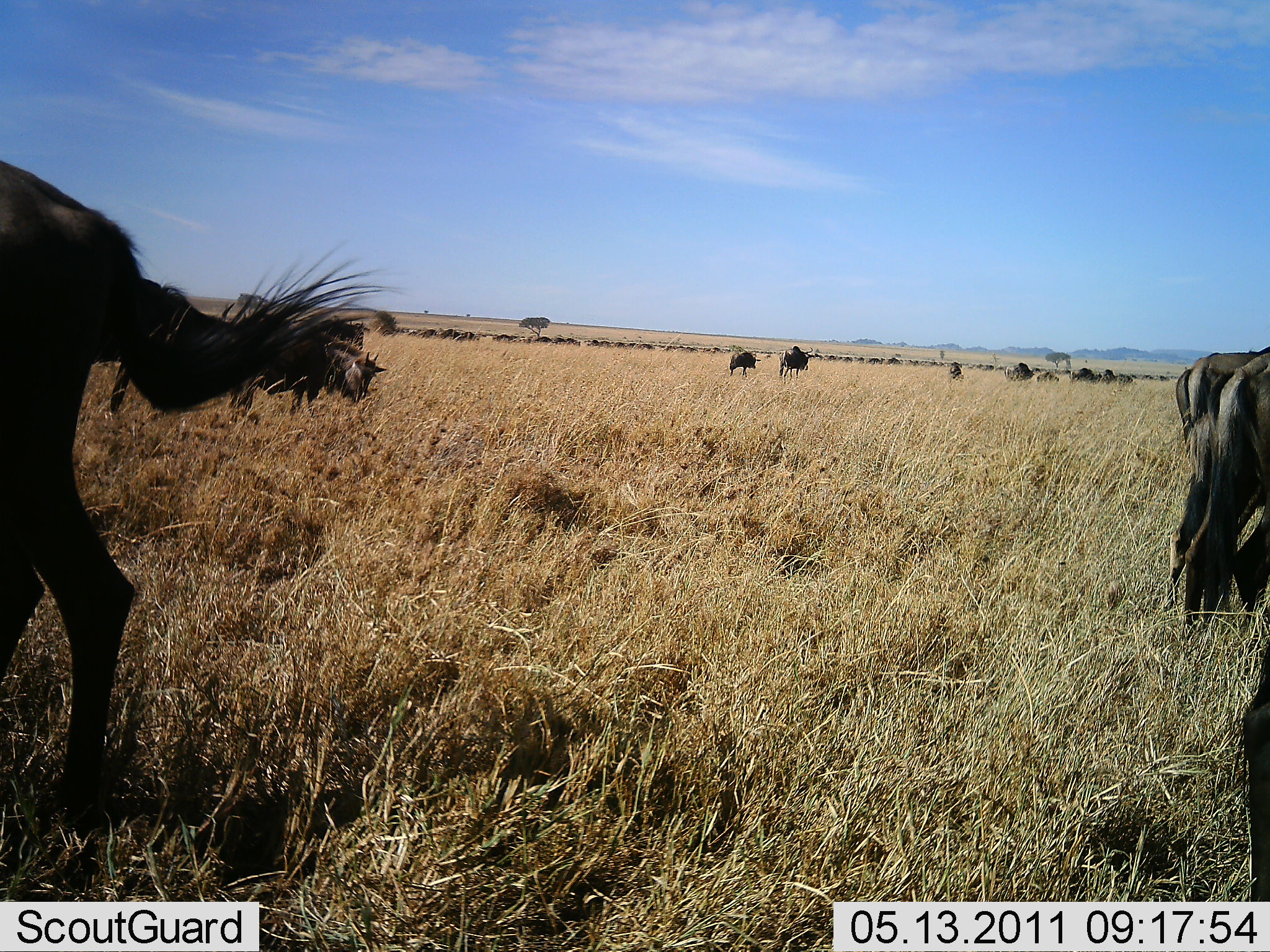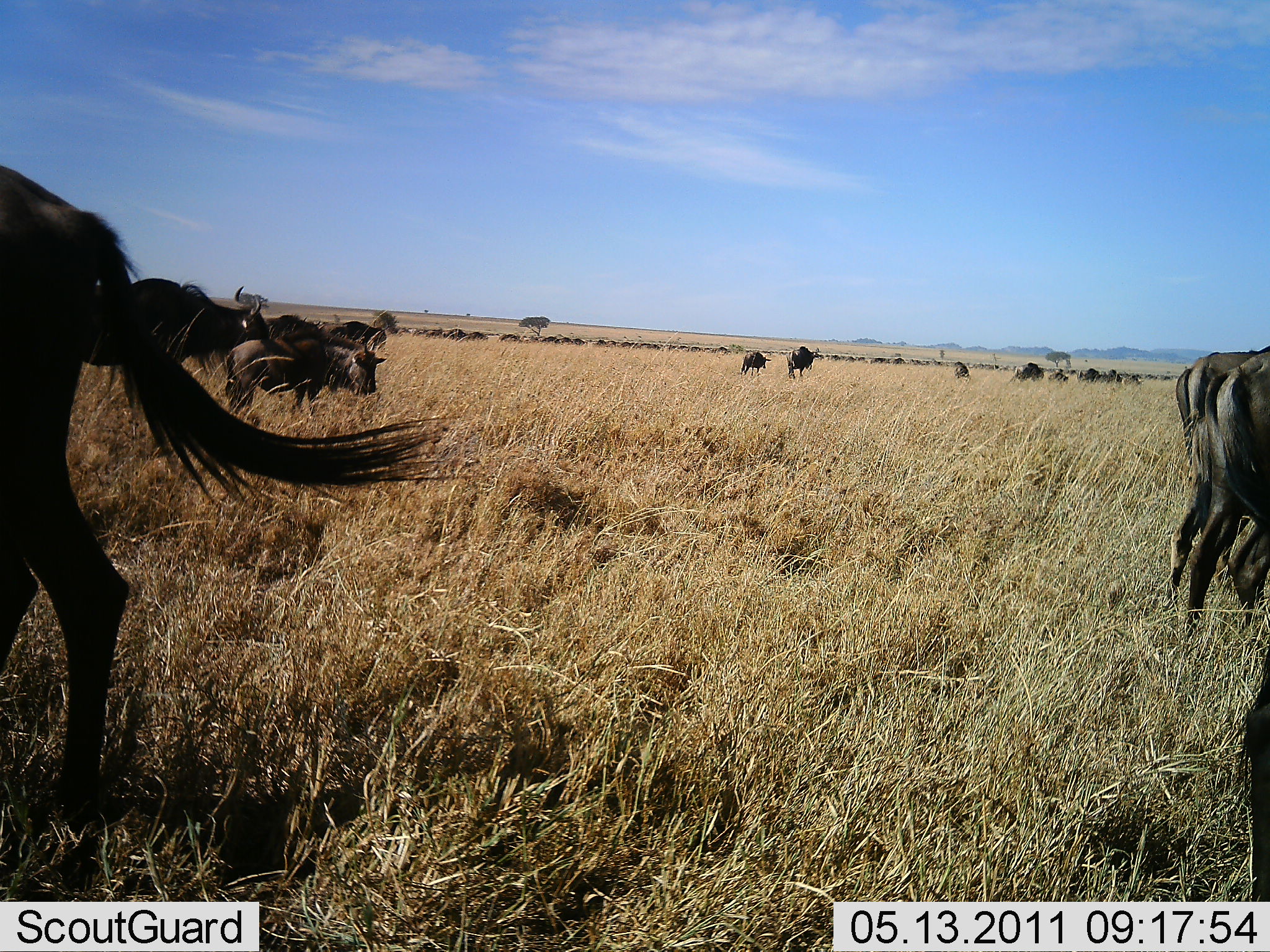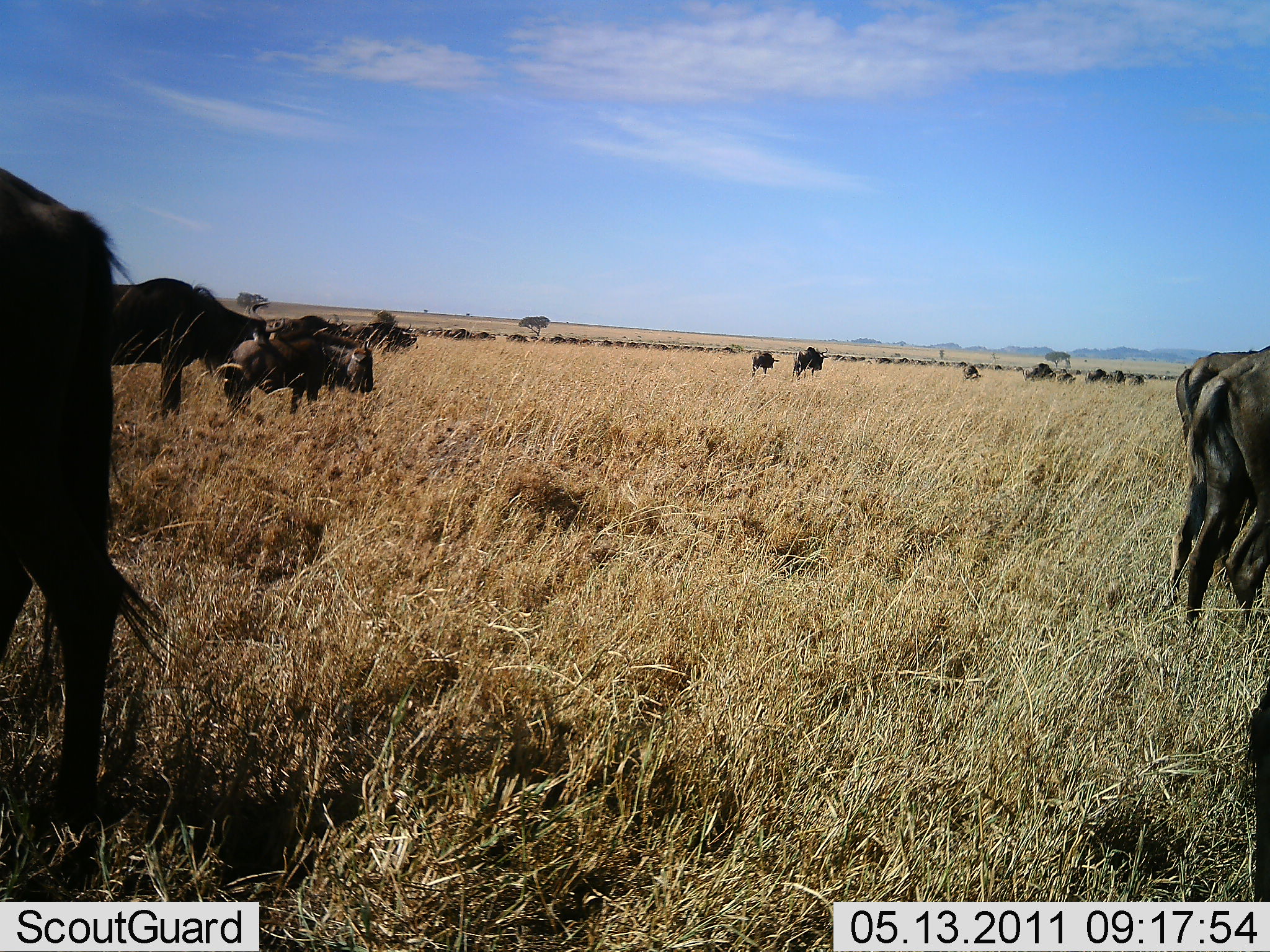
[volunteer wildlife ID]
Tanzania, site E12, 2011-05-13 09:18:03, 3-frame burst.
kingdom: Animalia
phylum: Chordata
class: Mammalia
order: Artiodactyla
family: Bovidae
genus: Connochaetes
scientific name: Connochaetes taurinus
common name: blue wildebeest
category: wildebeest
Wildebeest (blue wildebeest) (Connochaetes taurinus), count 11-50. Behavior (volunteer vote fractions): standing 33%, resting 0%, moving 75%, interacting 8%. Young present (vote fraction): 8%. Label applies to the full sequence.